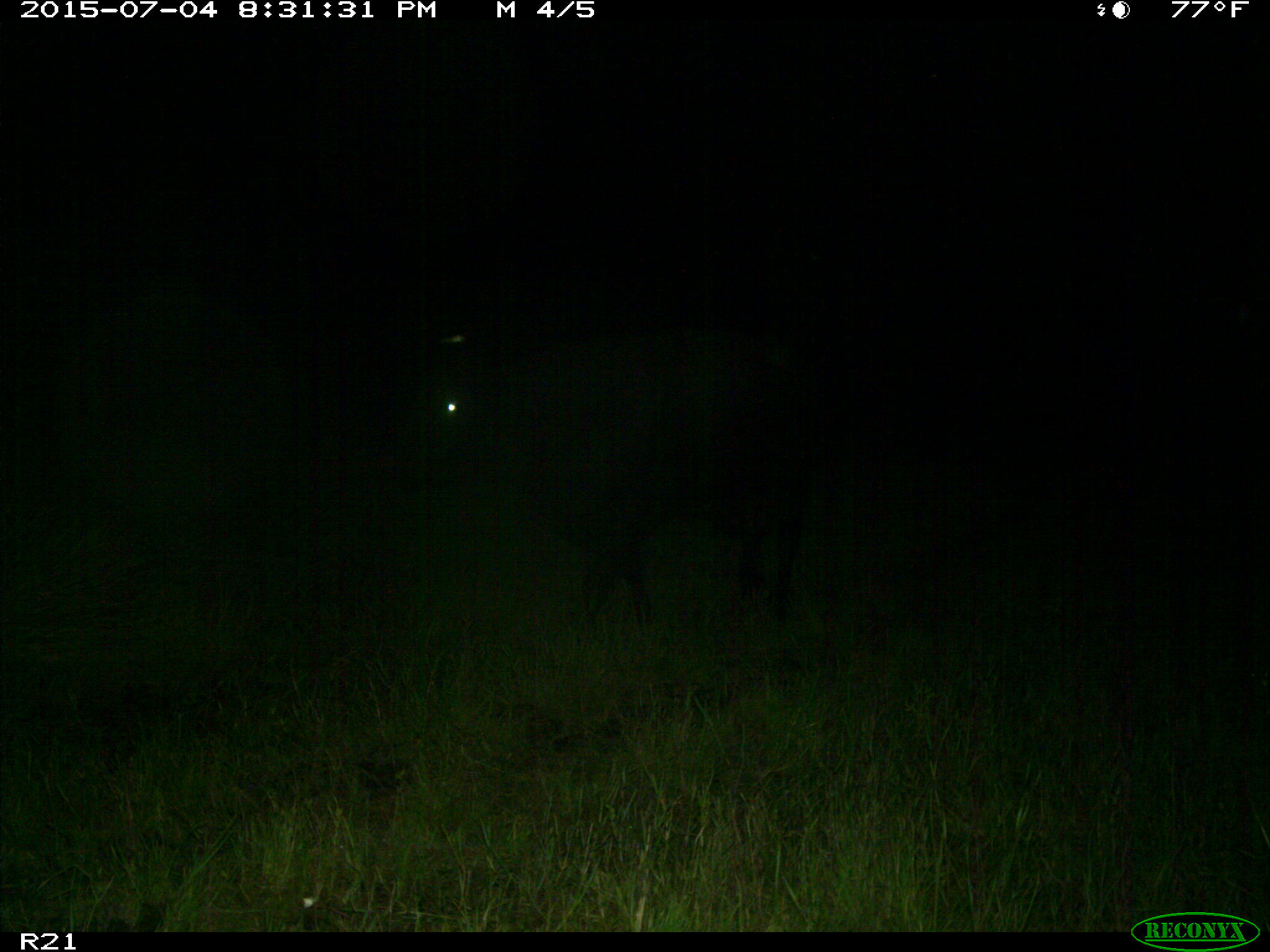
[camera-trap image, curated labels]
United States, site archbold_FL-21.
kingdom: Animalia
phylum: Chordata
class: Mammalia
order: Artiodactyla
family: Bovidae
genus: Bos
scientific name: Bos taurus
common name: domestic cow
Bos taurus (domestic cow).